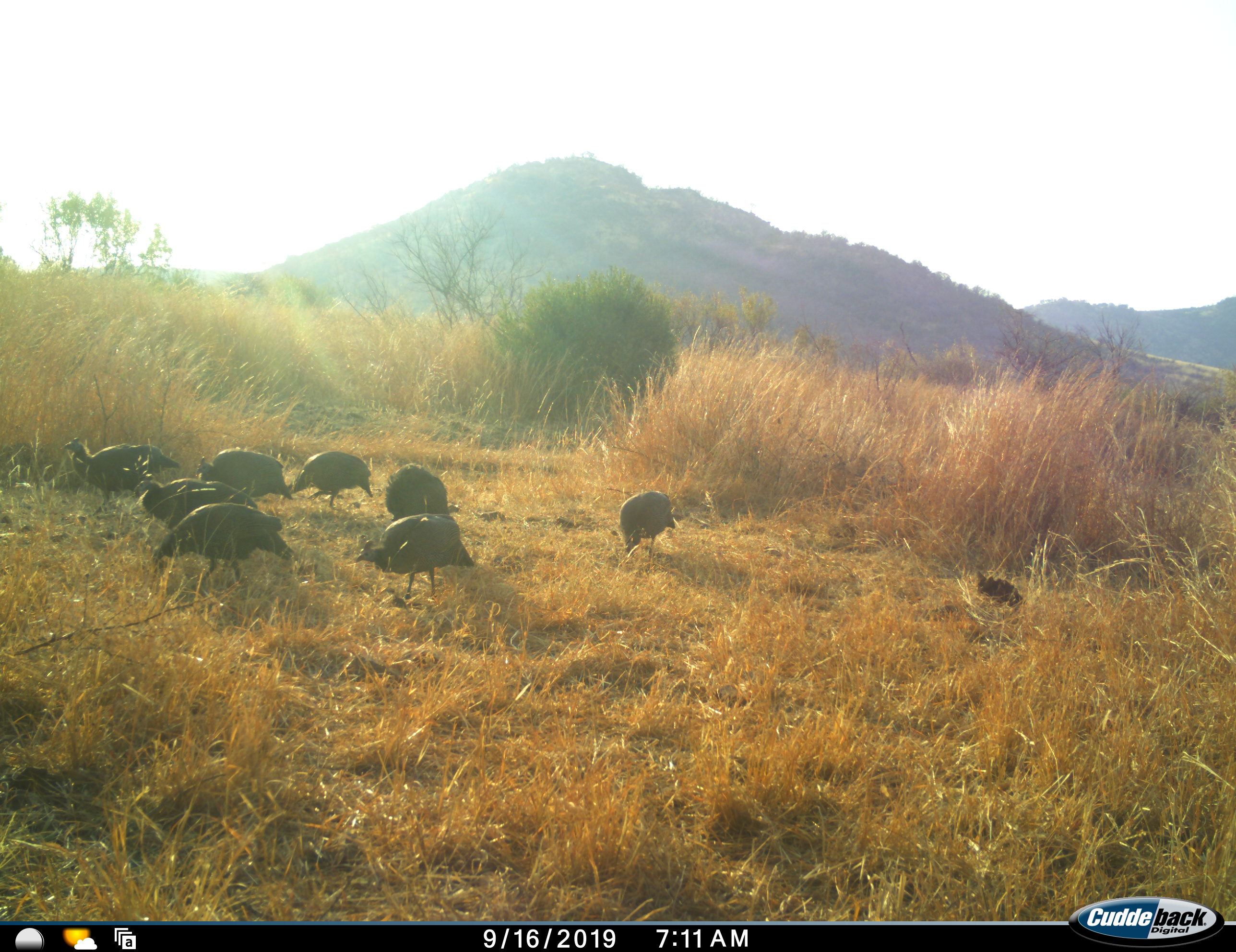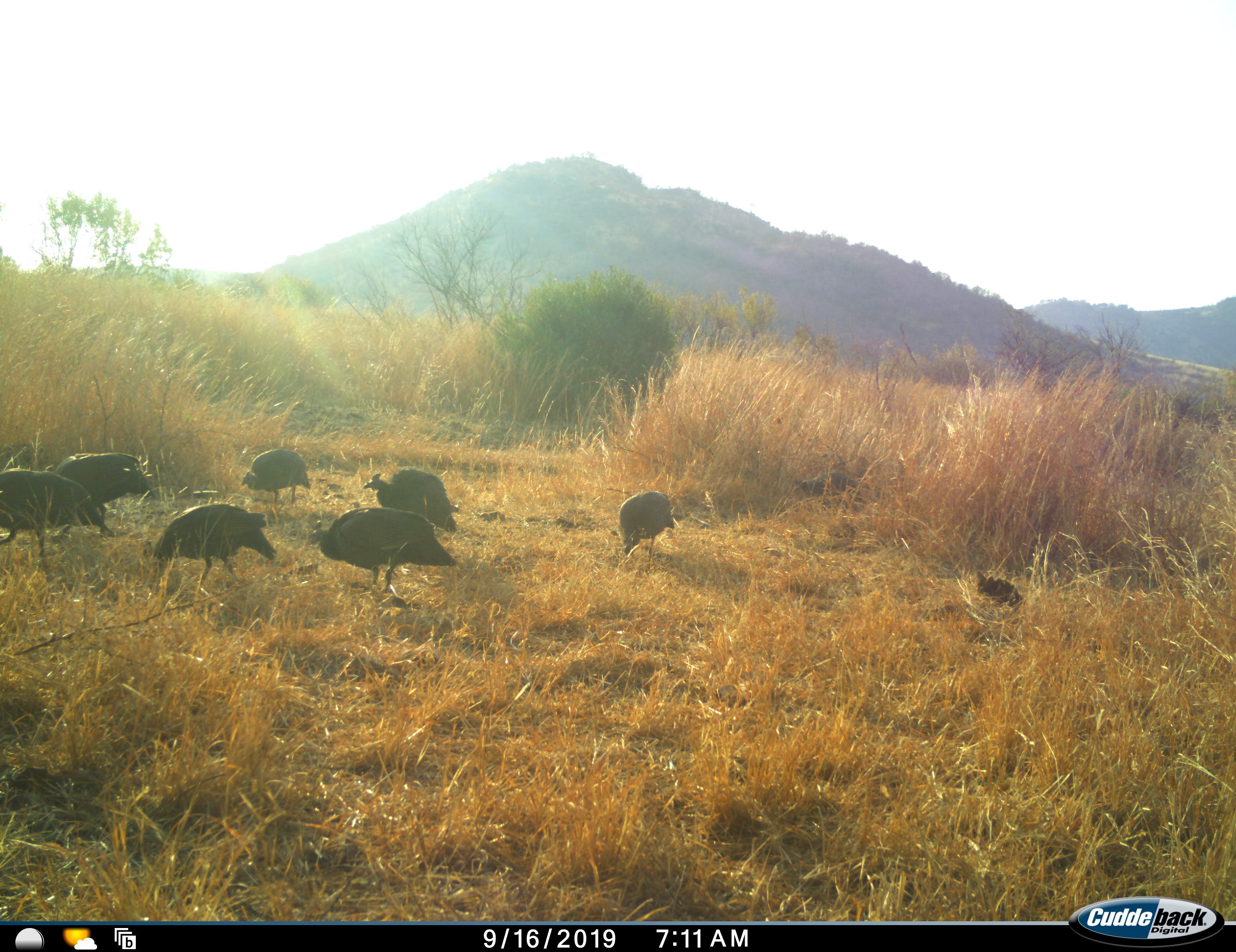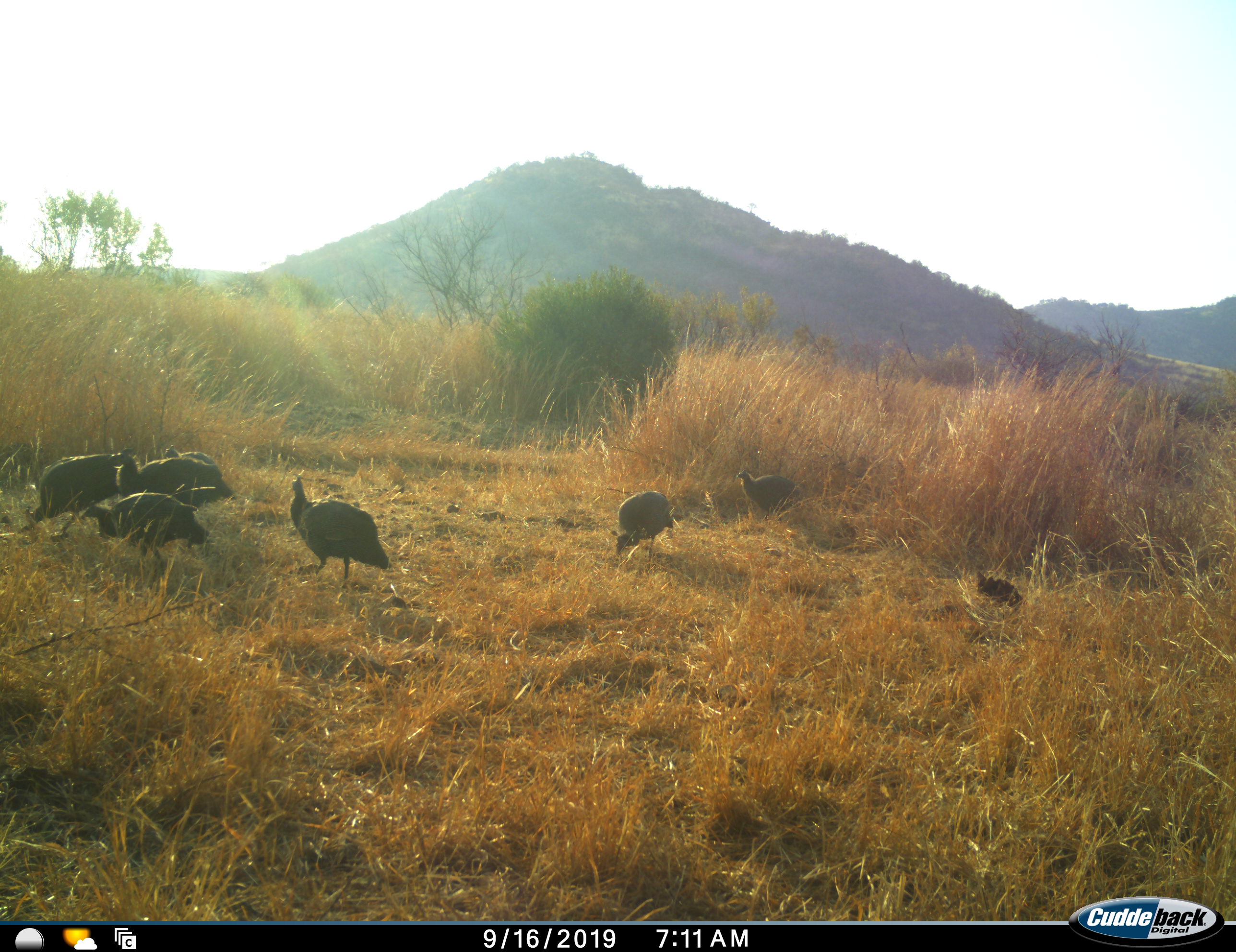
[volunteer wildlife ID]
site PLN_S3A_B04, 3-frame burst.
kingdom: Animalia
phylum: Chordata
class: Aves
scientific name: Aves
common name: bird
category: birdother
Birdother (bird) (Aves), count 8. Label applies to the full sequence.